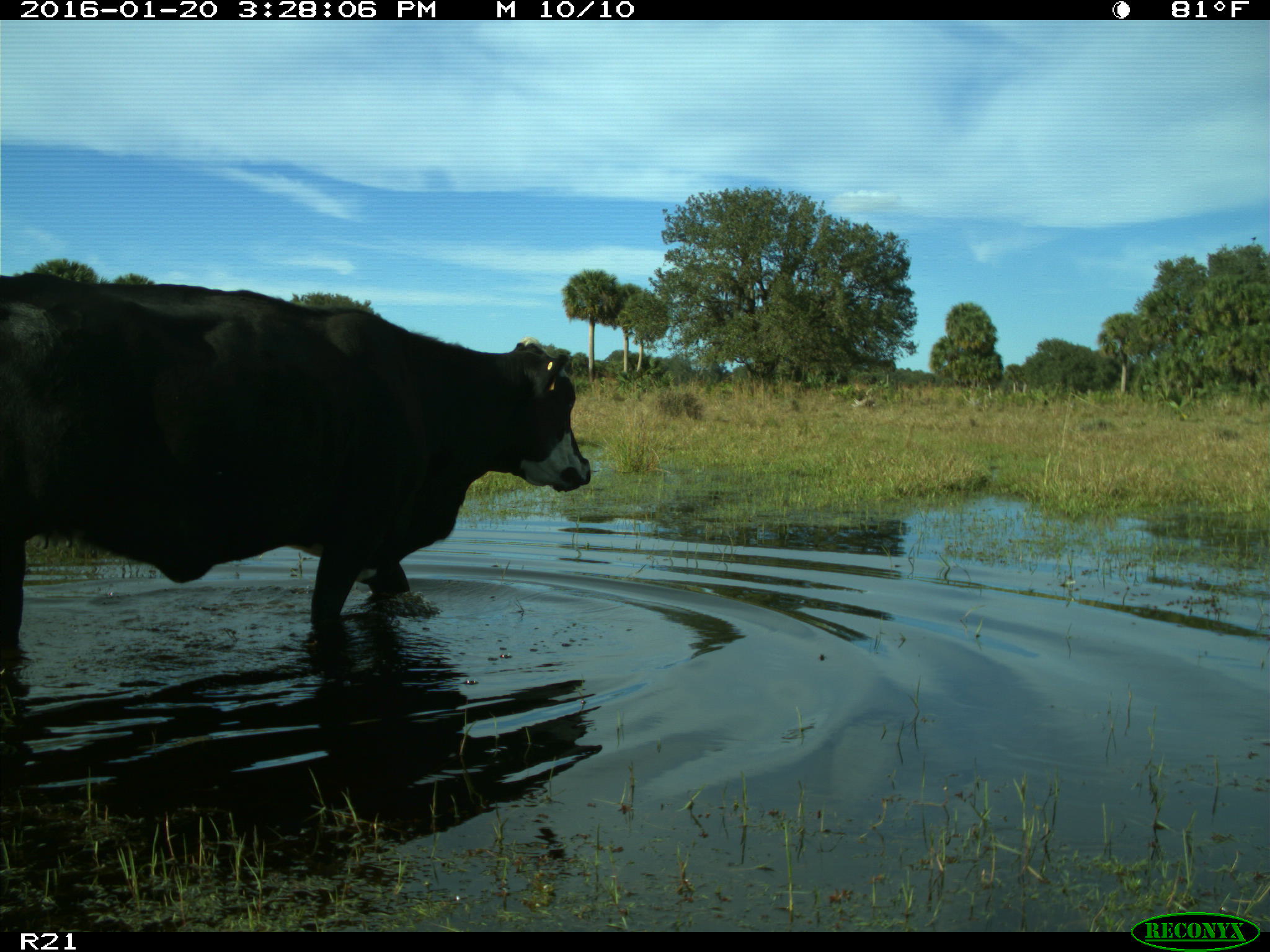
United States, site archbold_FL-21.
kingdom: Animalia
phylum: Chordata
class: Mammalia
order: Artiodactyla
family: Bovidae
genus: Bos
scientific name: Bos taurus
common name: domestic cow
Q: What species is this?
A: Bos taurus (domestic cow).